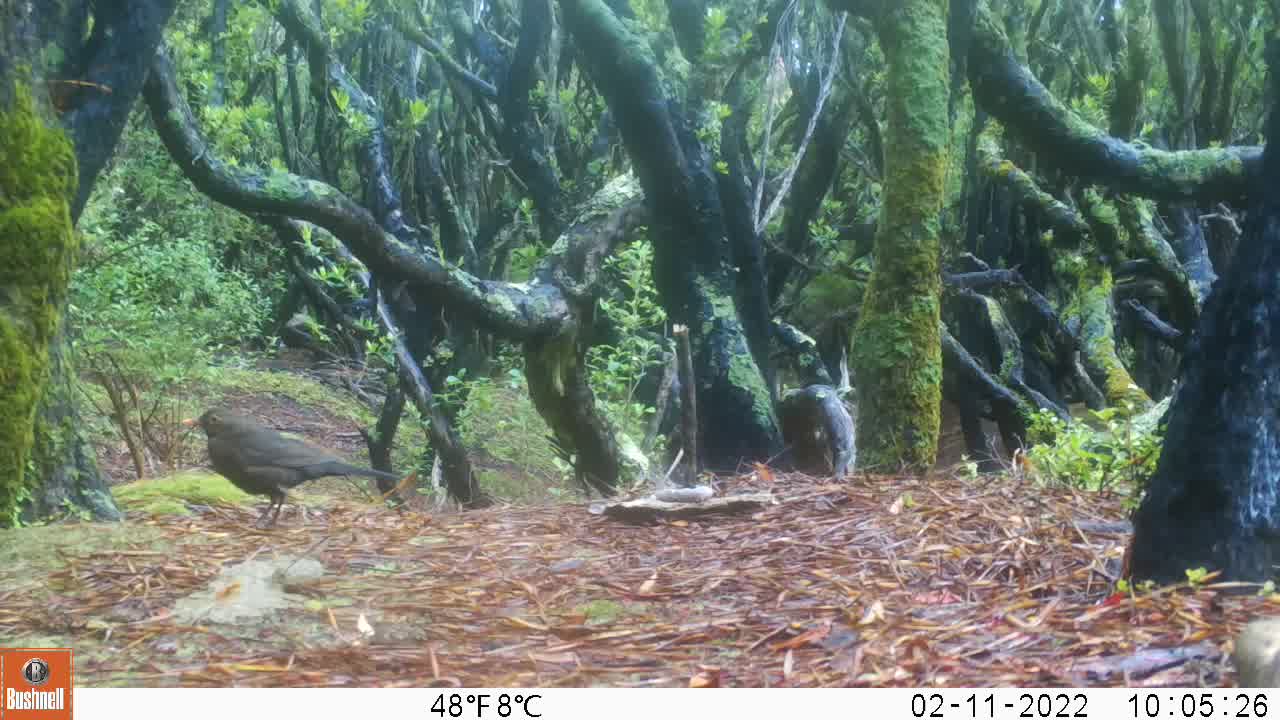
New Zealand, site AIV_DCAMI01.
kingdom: Animalia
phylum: Chordata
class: Aves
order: Passeriformes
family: Turdidae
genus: Turdus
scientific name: Turdus merula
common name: eurasian blackbird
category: blackbird